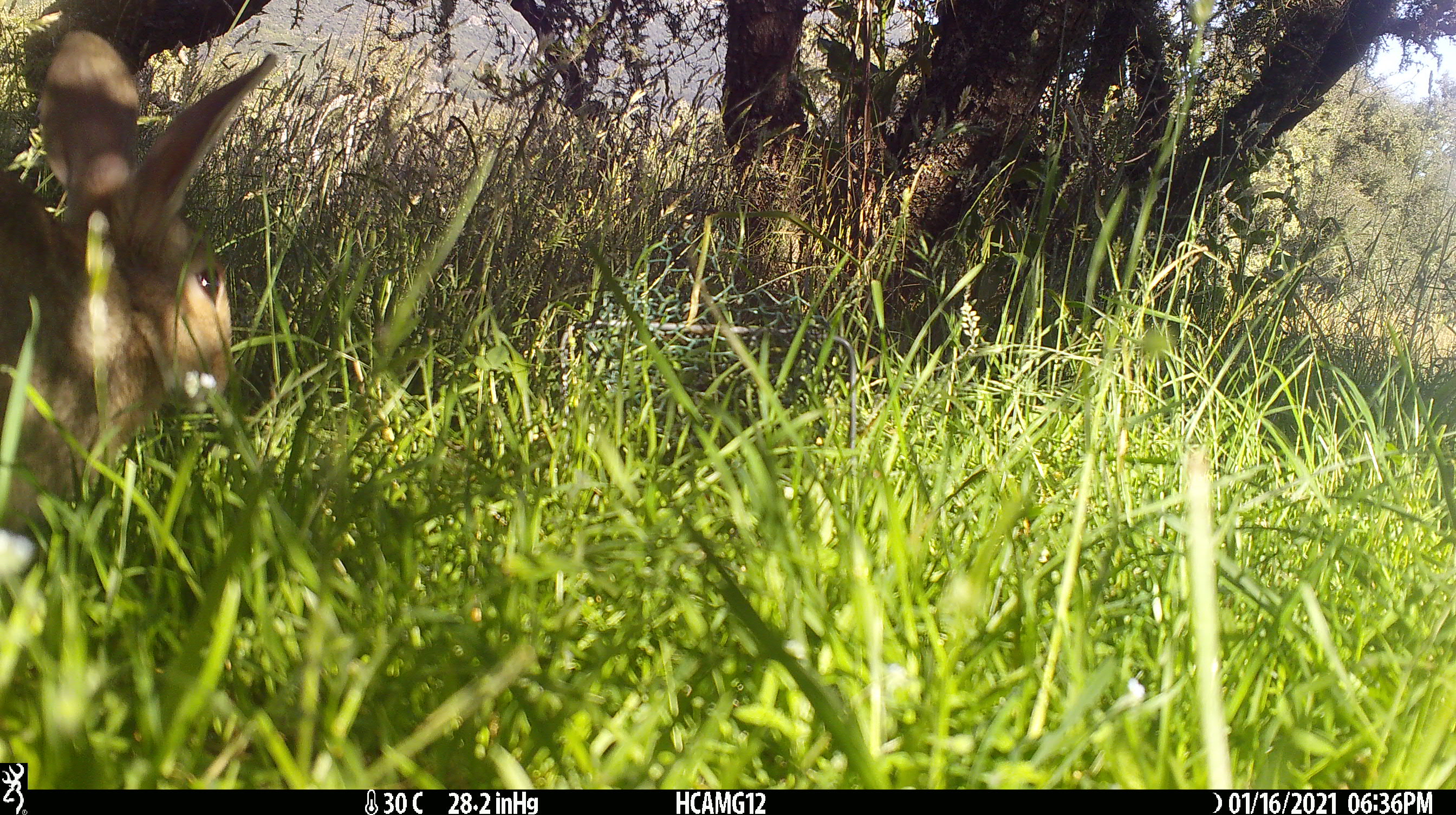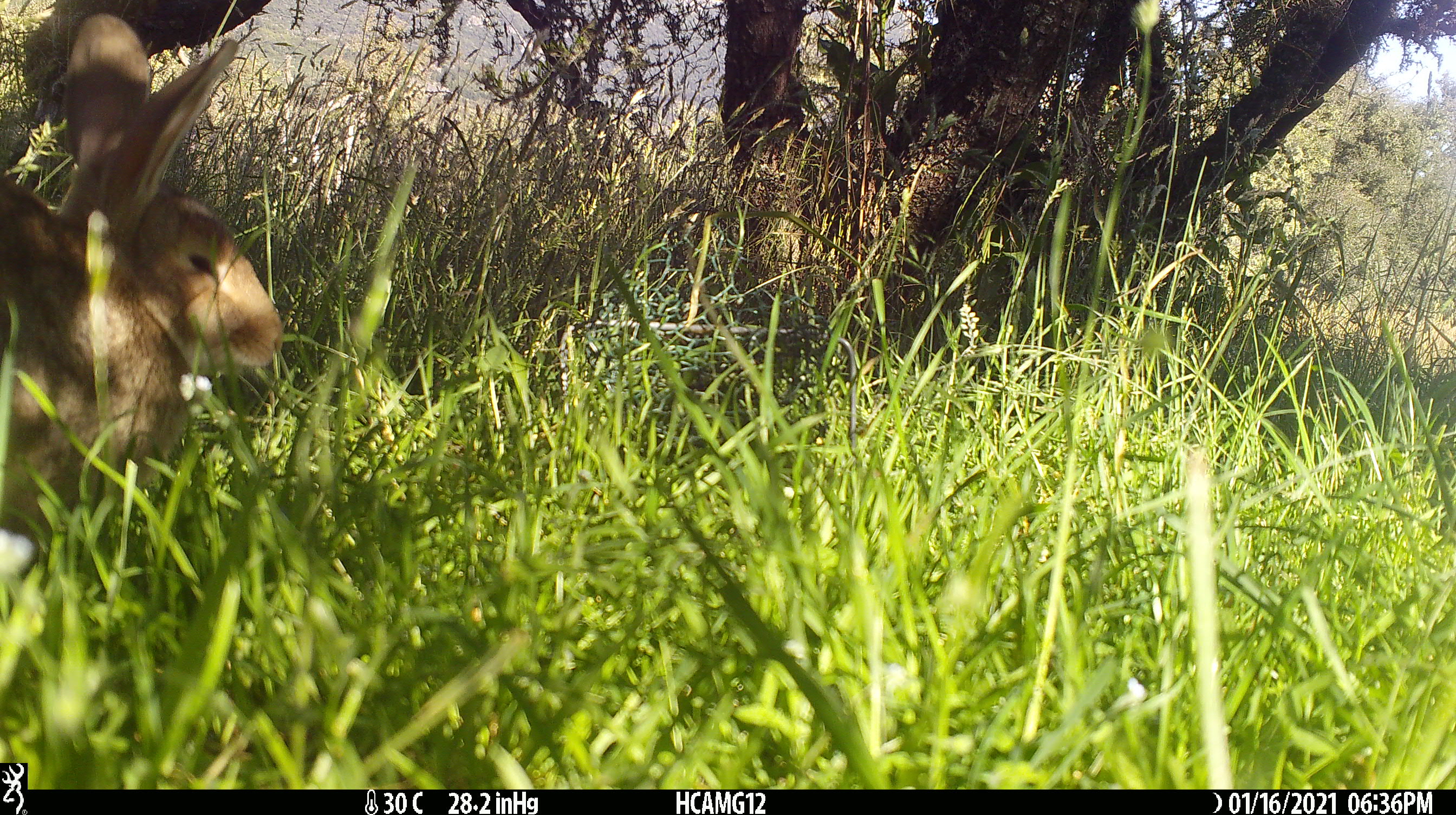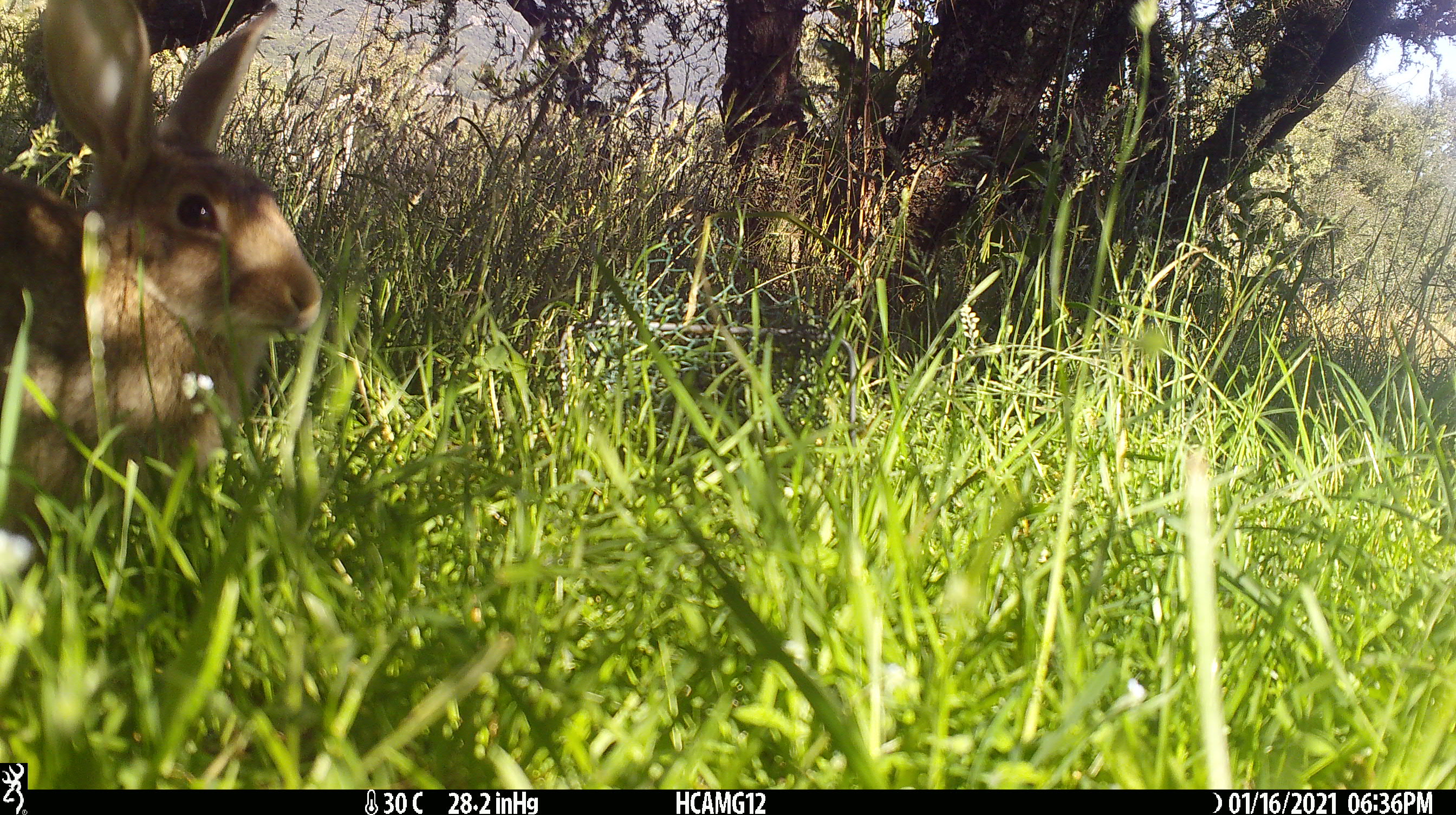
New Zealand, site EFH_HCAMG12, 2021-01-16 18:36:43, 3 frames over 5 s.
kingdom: Animalia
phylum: Chordata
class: Mammalia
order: Lagomorpha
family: Leporidae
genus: Oryctolagus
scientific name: Oryctolagus cuniculus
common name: european rabbit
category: rabbit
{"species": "rabbit (european rabbit) (Oryctolagus cuniculus)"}